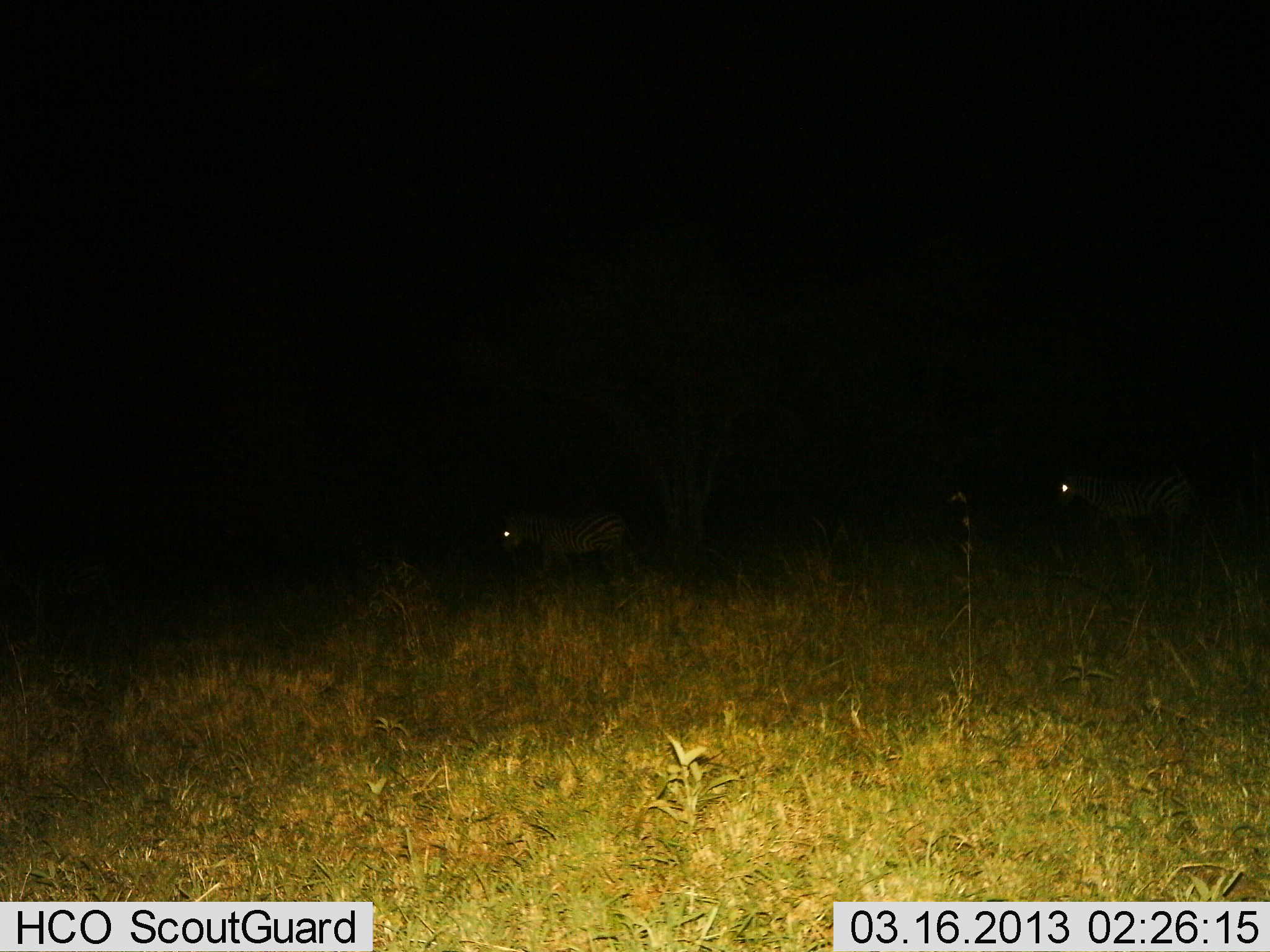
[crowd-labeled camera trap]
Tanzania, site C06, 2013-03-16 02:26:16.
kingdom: Animalia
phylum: Chordata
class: Mammalia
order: Perissodactyla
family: Equidae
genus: Equus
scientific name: Equus quagga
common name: plains zebra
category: zebra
Zebra (plains zebra) (Equus quagga), count 2. Behavior (volunteer vote fractions): standing 22%, resting 0%, moving 83%, interacting 0%. Young present (vote fraction): 0%. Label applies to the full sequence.